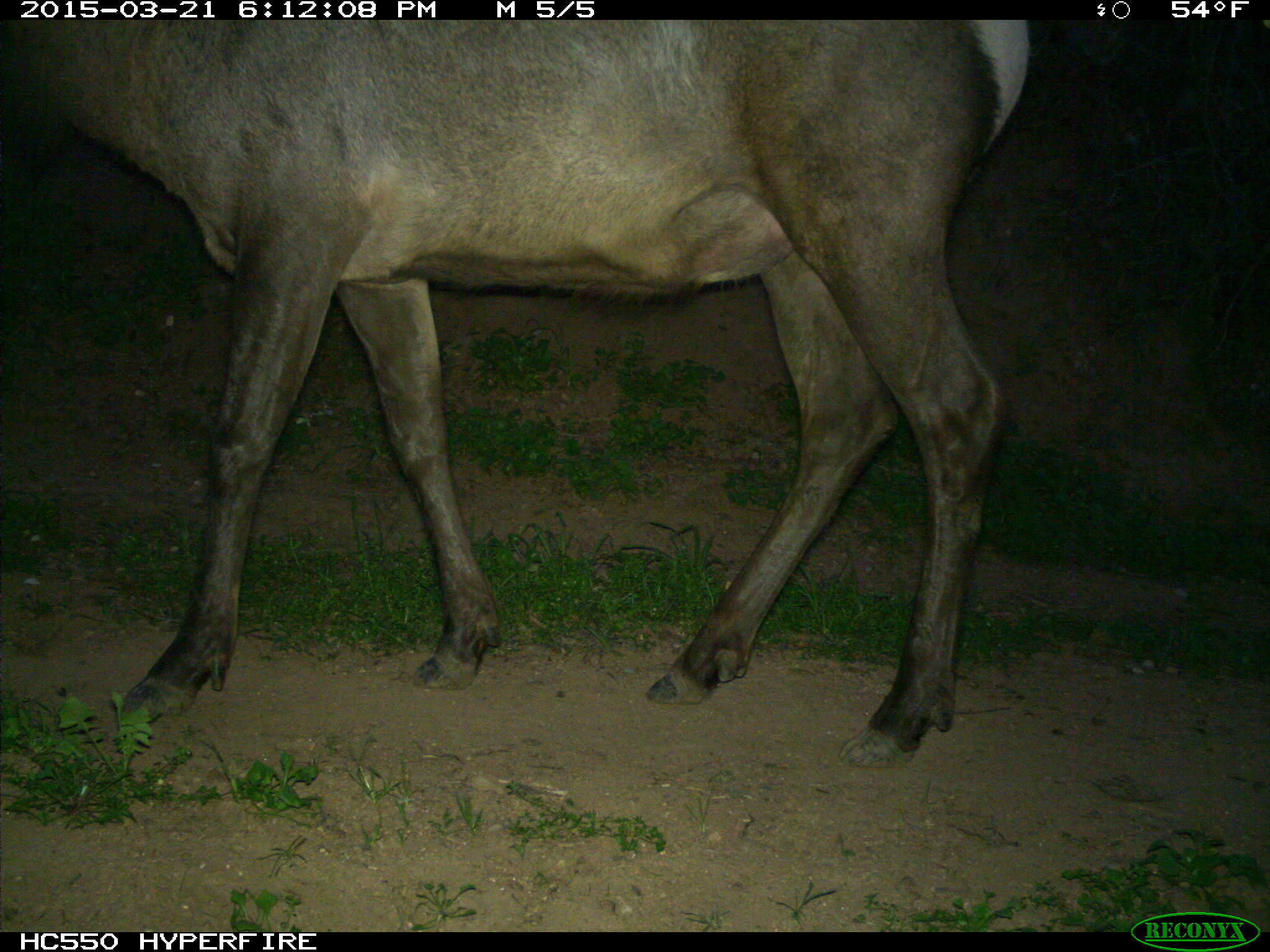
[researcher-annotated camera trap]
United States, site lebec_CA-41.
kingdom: Animalia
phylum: Chordata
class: Mammalia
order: Artiodactyla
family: Cervidae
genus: Cervus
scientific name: Cervus canadensis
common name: elk